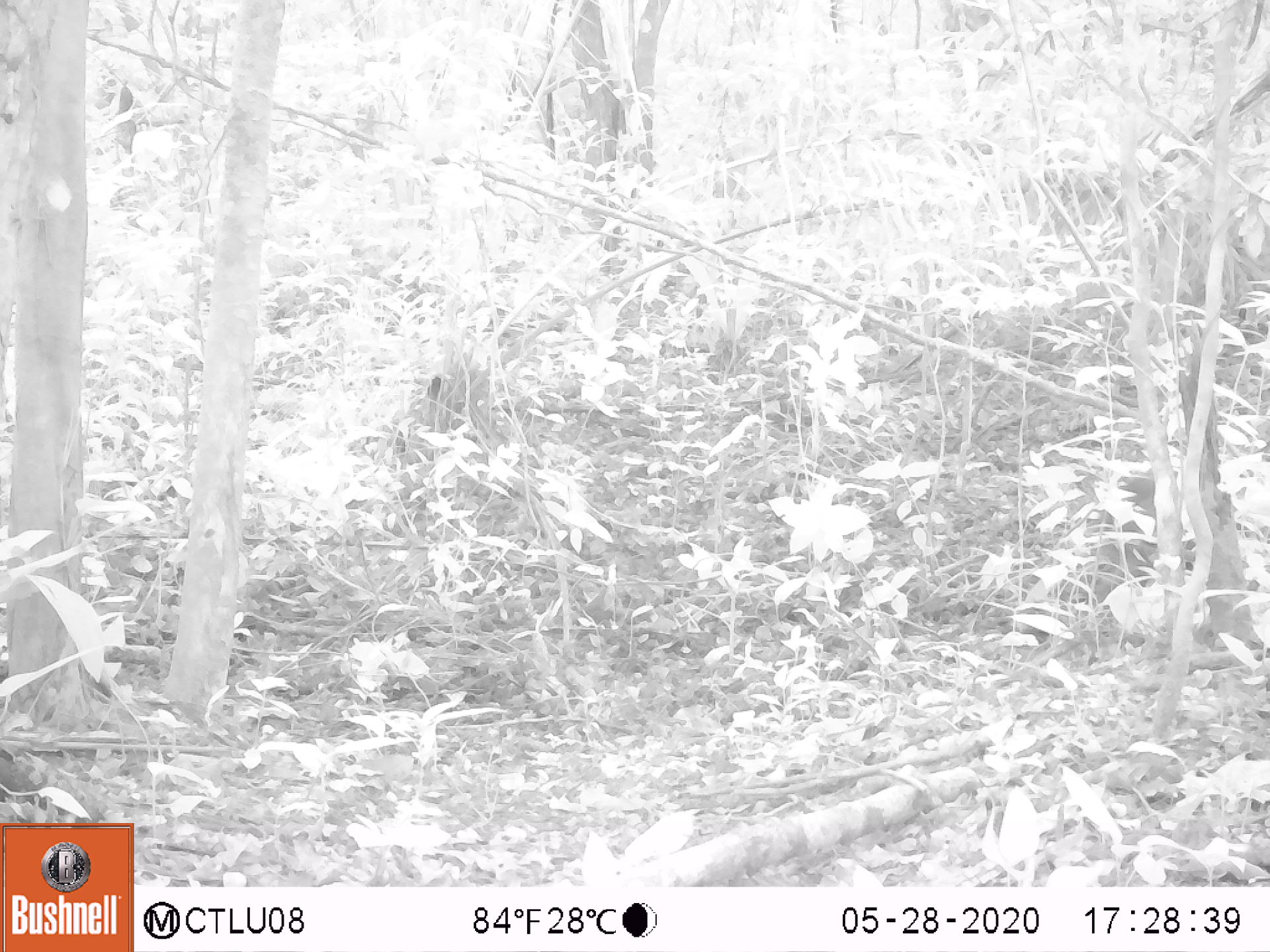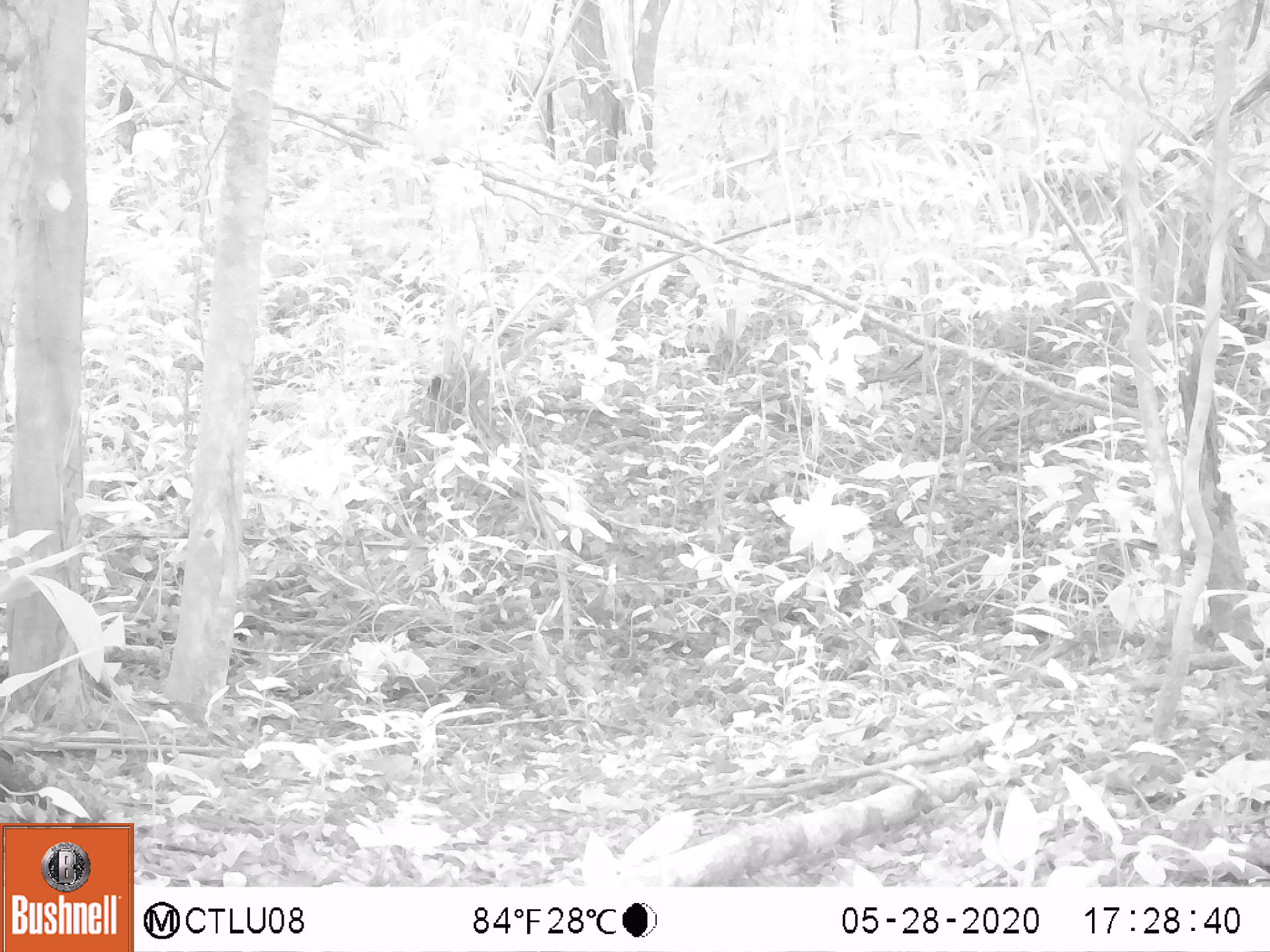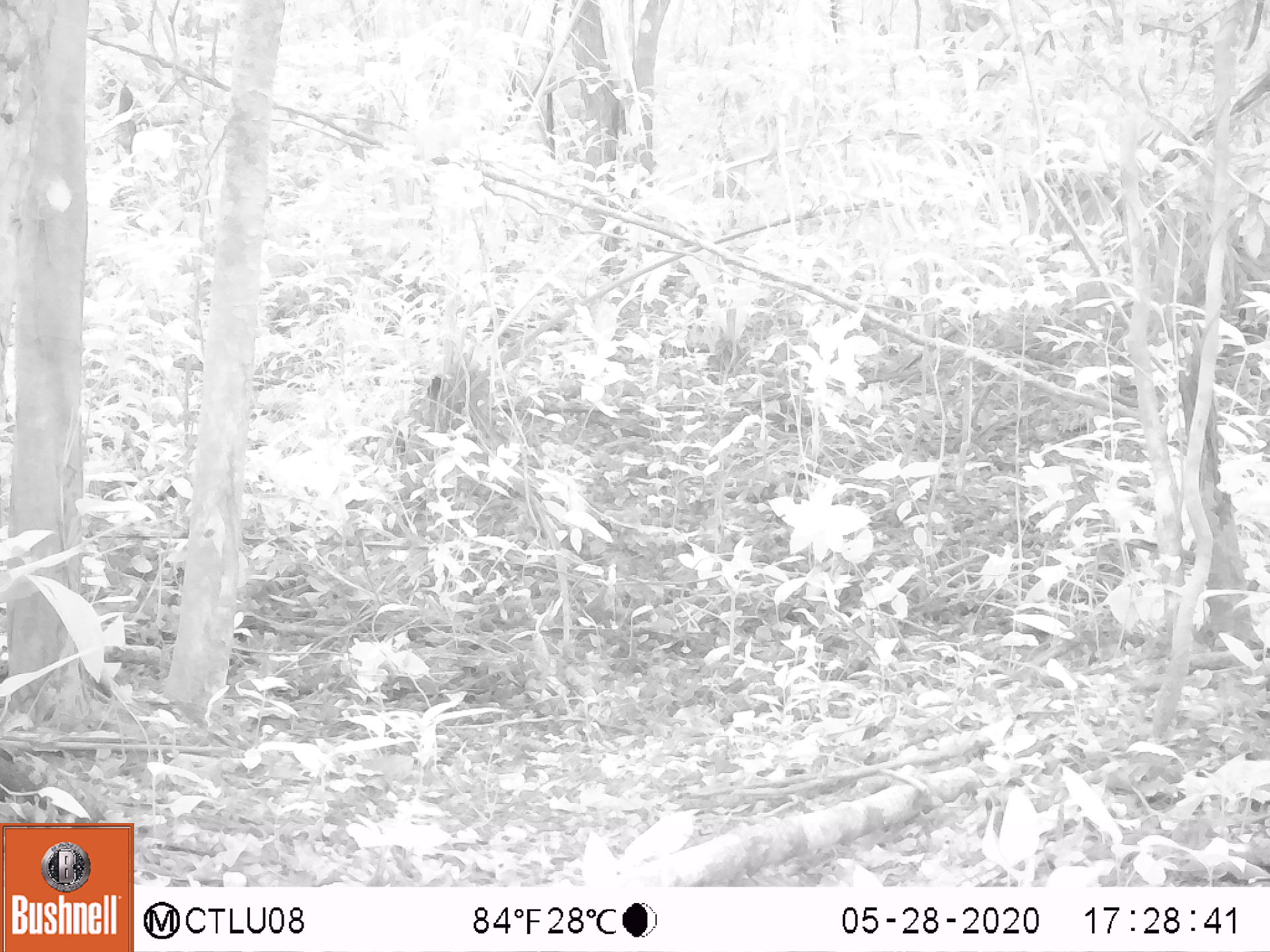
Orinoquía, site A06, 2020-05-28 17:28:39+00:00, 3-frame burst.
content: unidentified animal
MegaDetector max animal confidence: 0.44